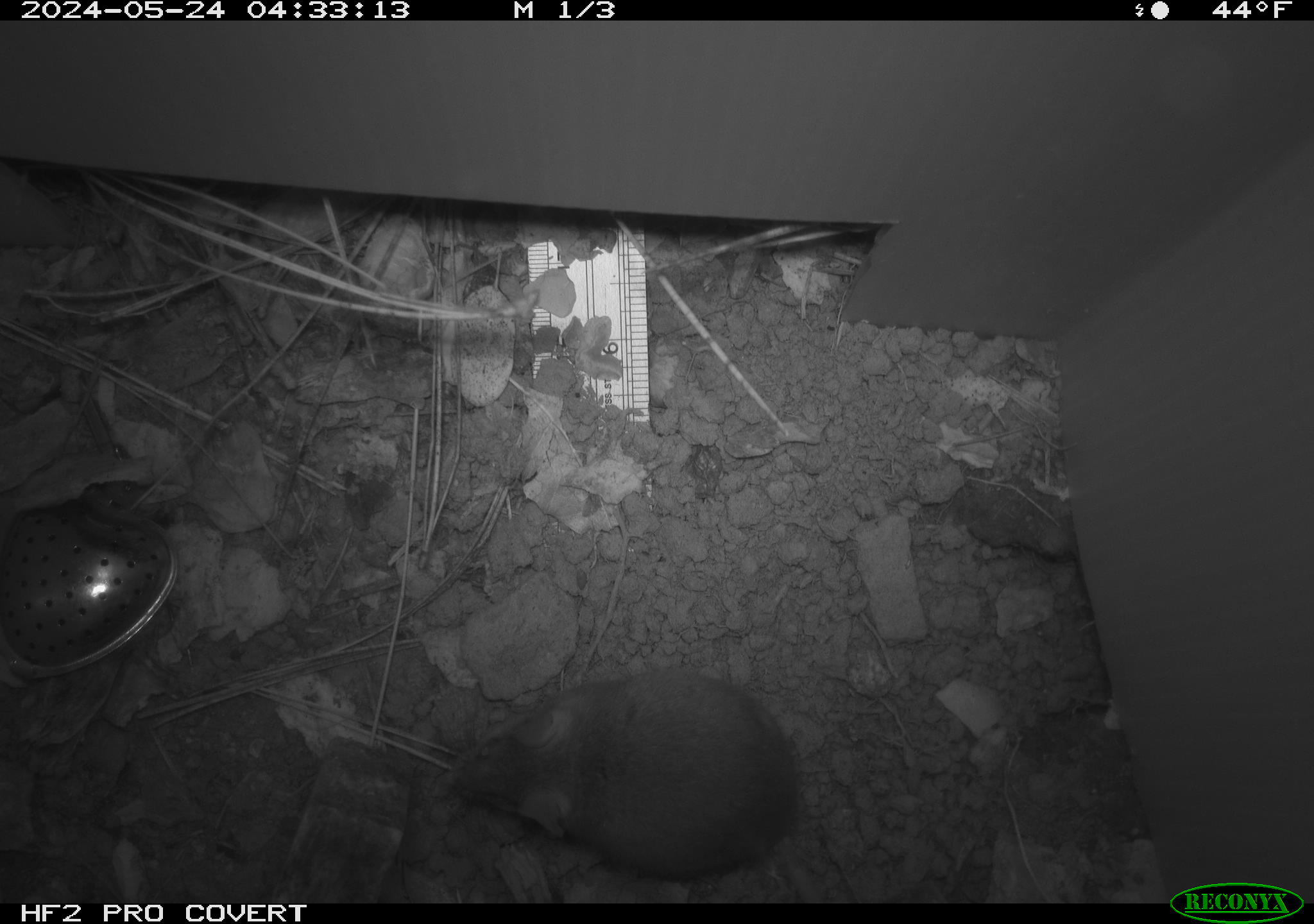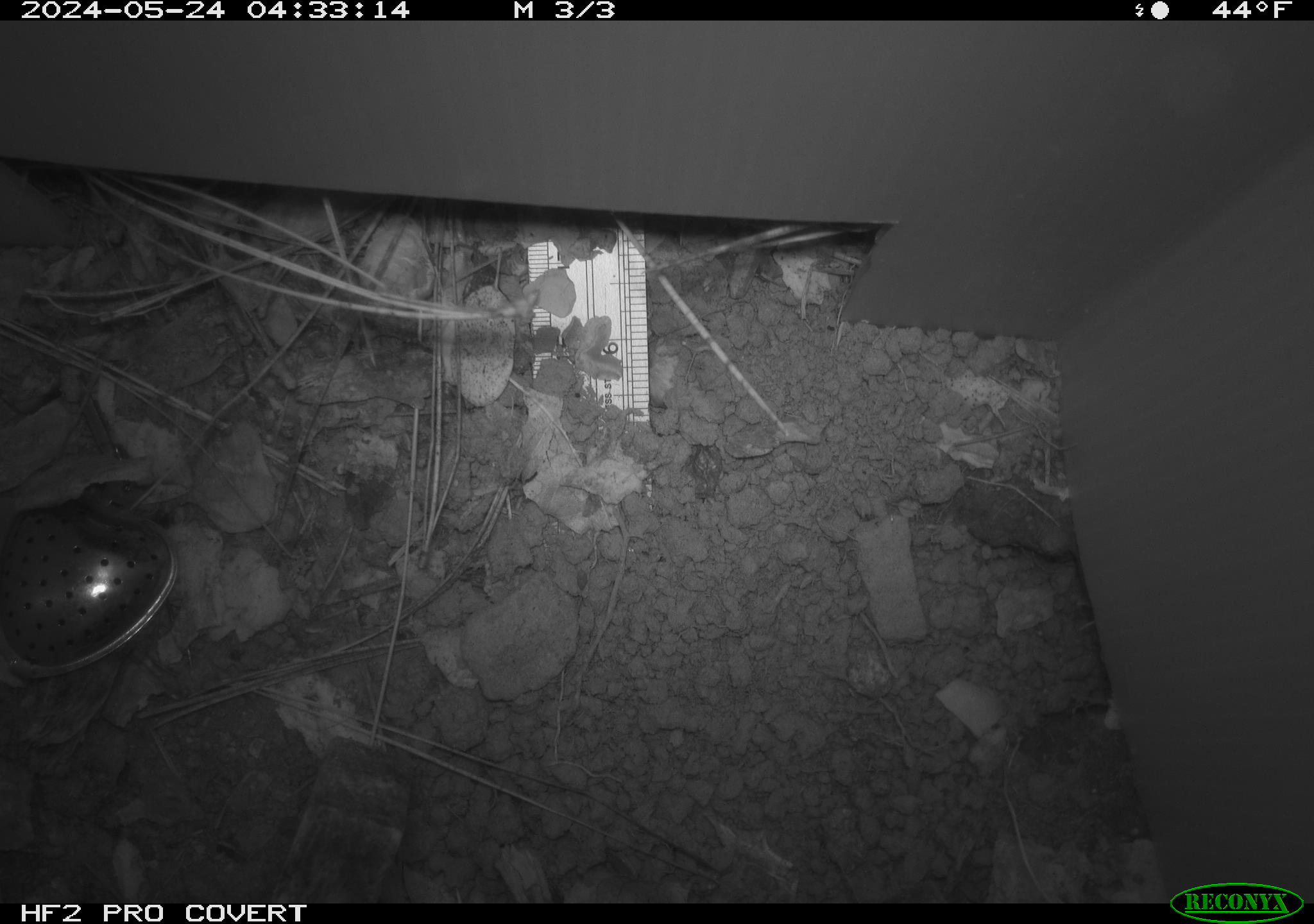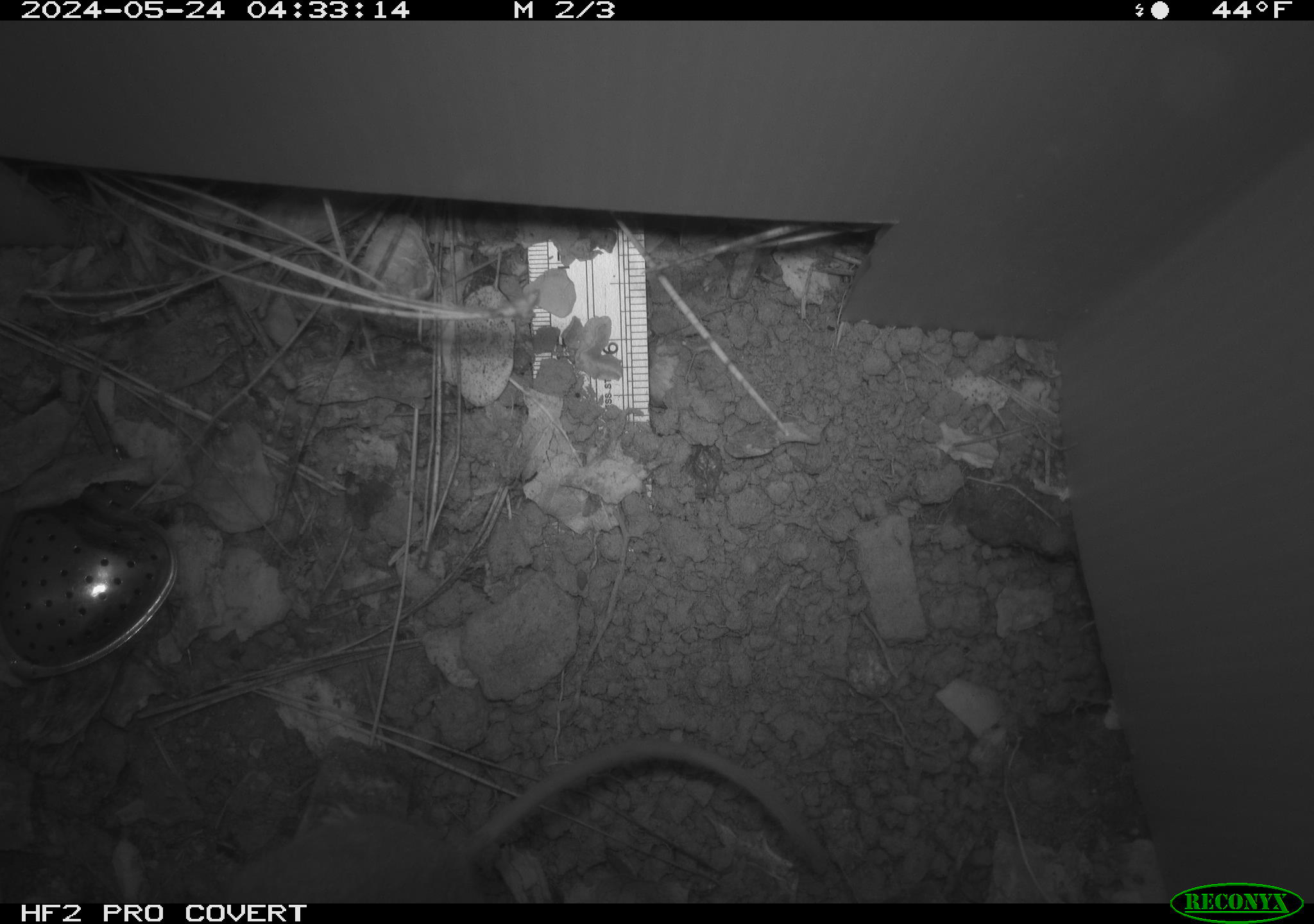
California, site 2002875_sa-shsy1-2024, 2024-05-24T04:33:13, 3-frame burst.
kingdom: Animalia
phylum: Chordata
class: Mammalia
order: Rodentia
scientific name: Rodentia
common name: rodent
Rodent (Rodentia).